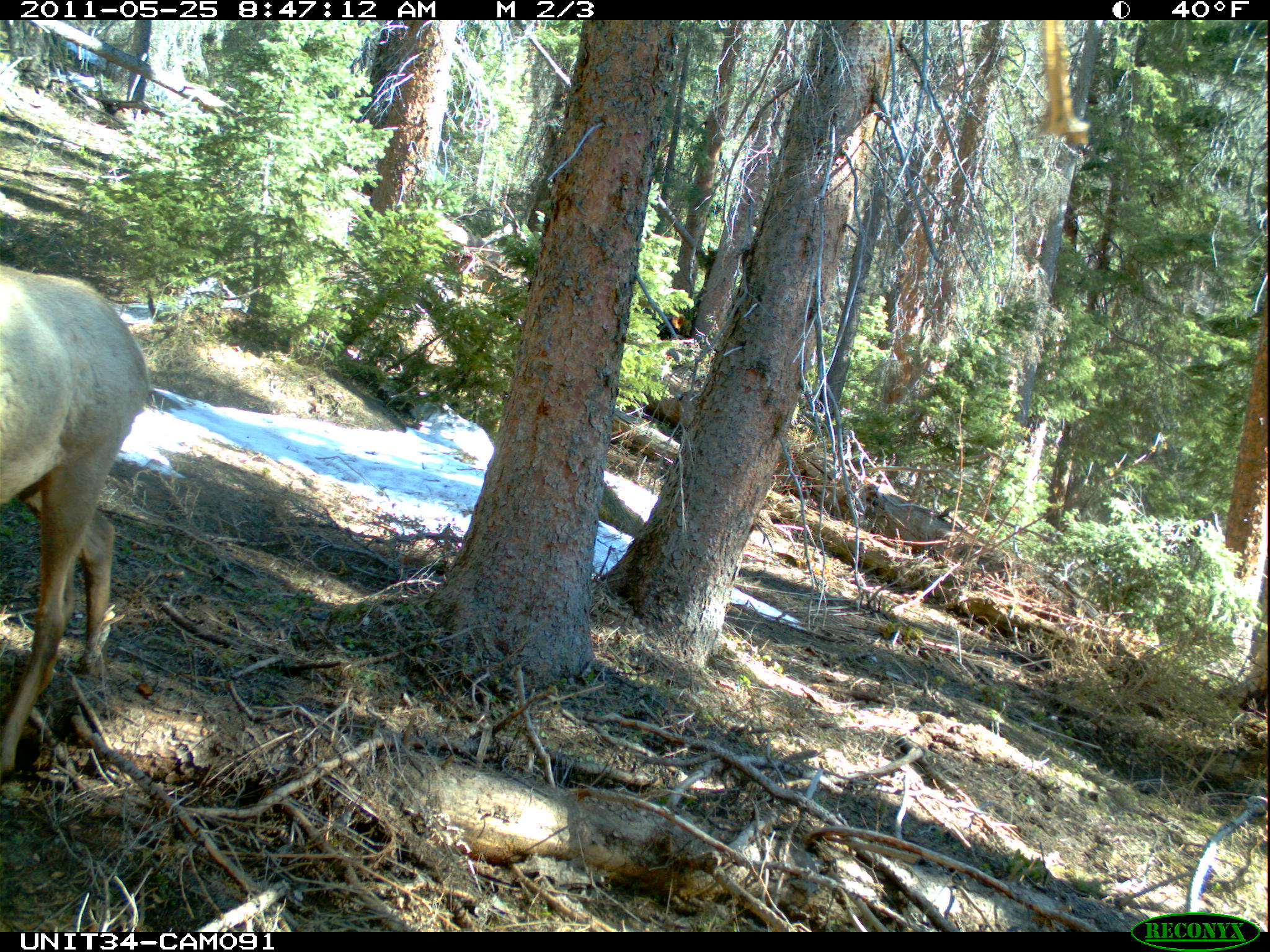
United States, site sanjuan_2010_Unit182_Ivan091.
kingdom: Animalia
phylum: Chordata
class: Mammalia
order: Artiodactyla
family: Cervidae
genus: Cervus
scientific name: Cervus elaphus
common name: red deer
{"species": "Cervus elaphus (red deer)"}